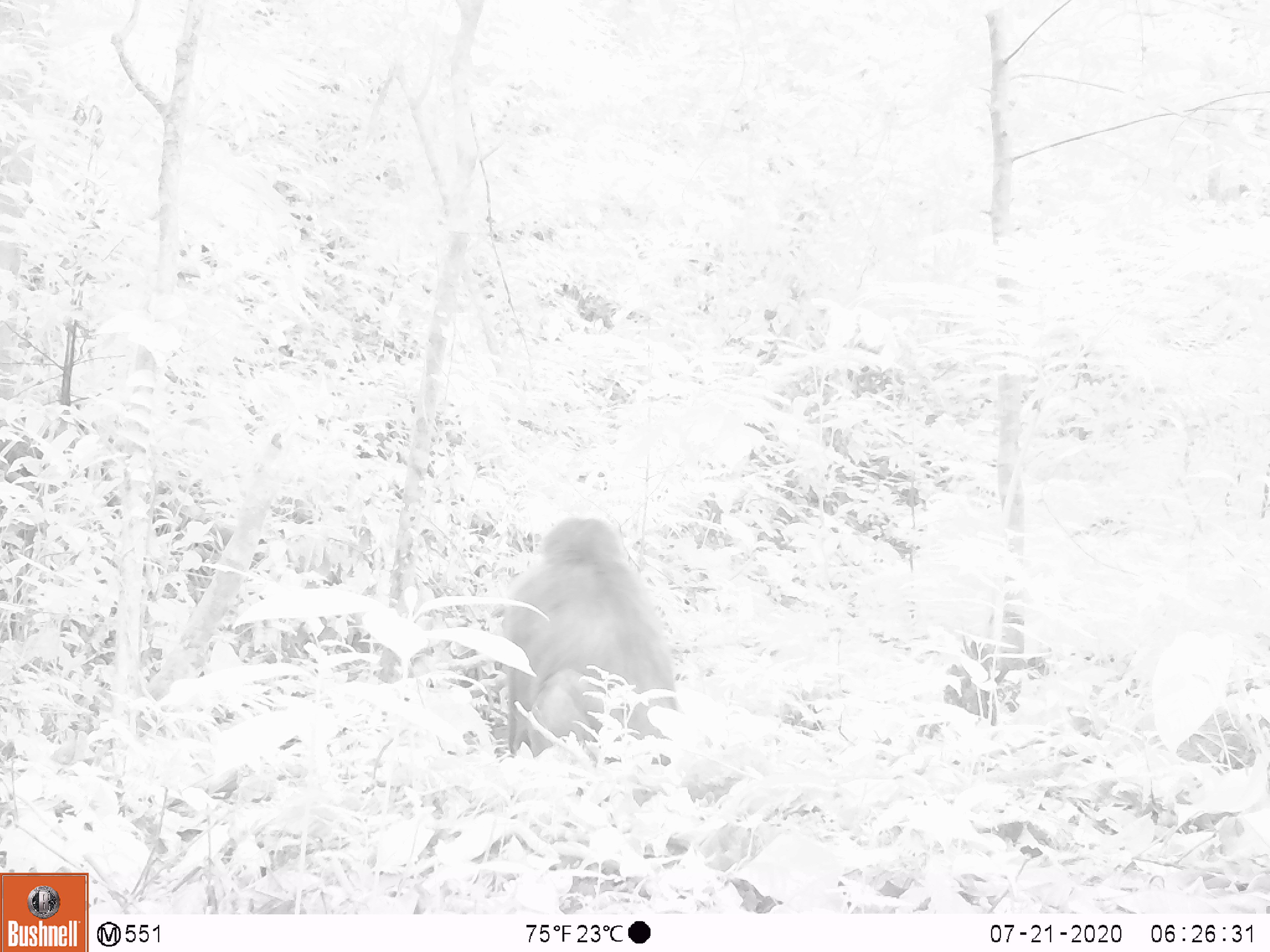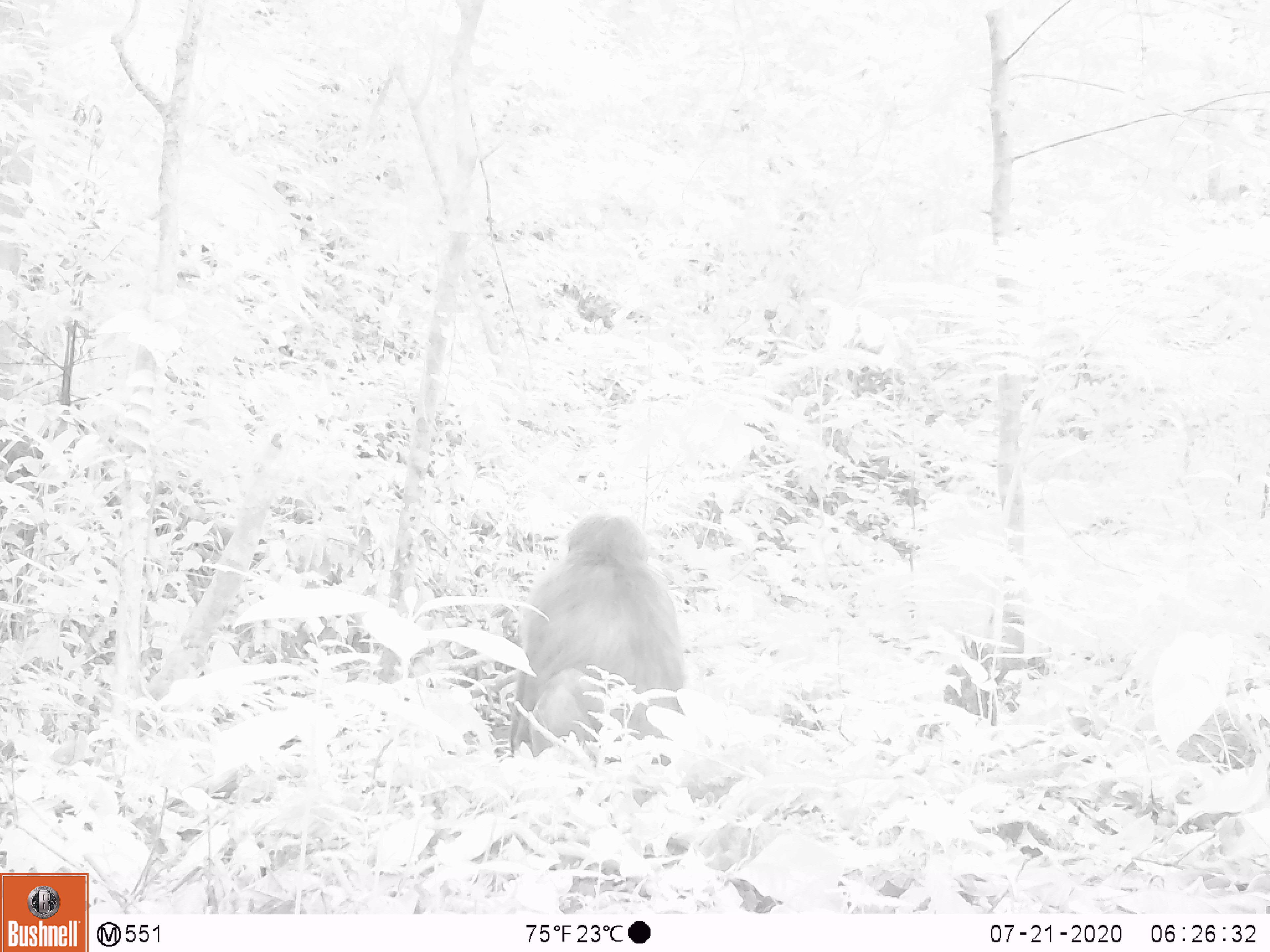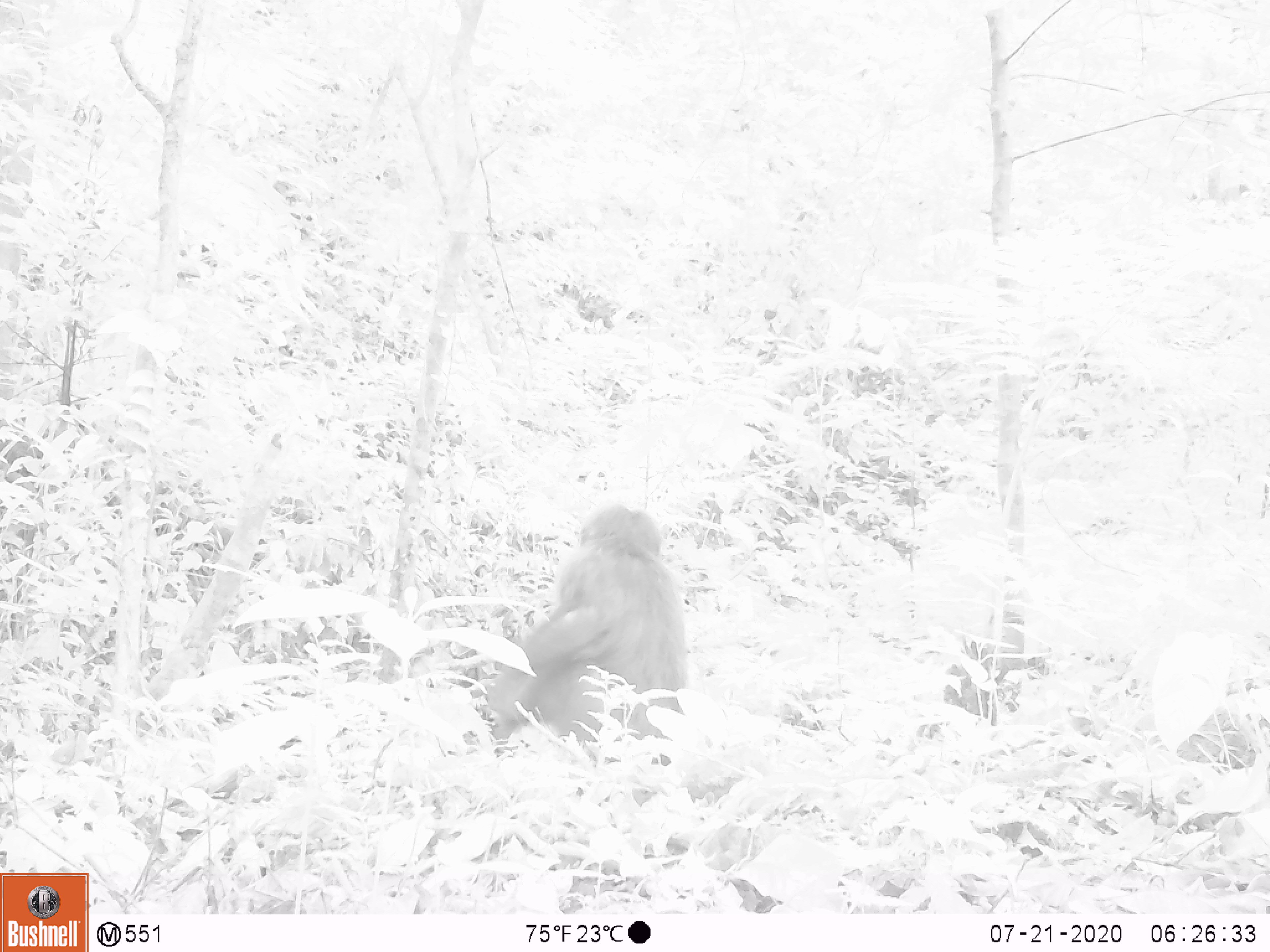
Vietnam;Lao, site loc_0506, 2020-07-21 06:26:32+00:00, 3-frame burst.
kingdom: Animalia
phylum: Chordata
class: Mammalia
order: Primates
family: Cercopithecidae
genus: Macaca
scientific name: Macaca arctoides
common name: stump-tailed macaque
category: stump tailed macaque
Stump tailed macaque (stump-tailed macaque) (Macaca arctoides). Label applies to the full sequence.